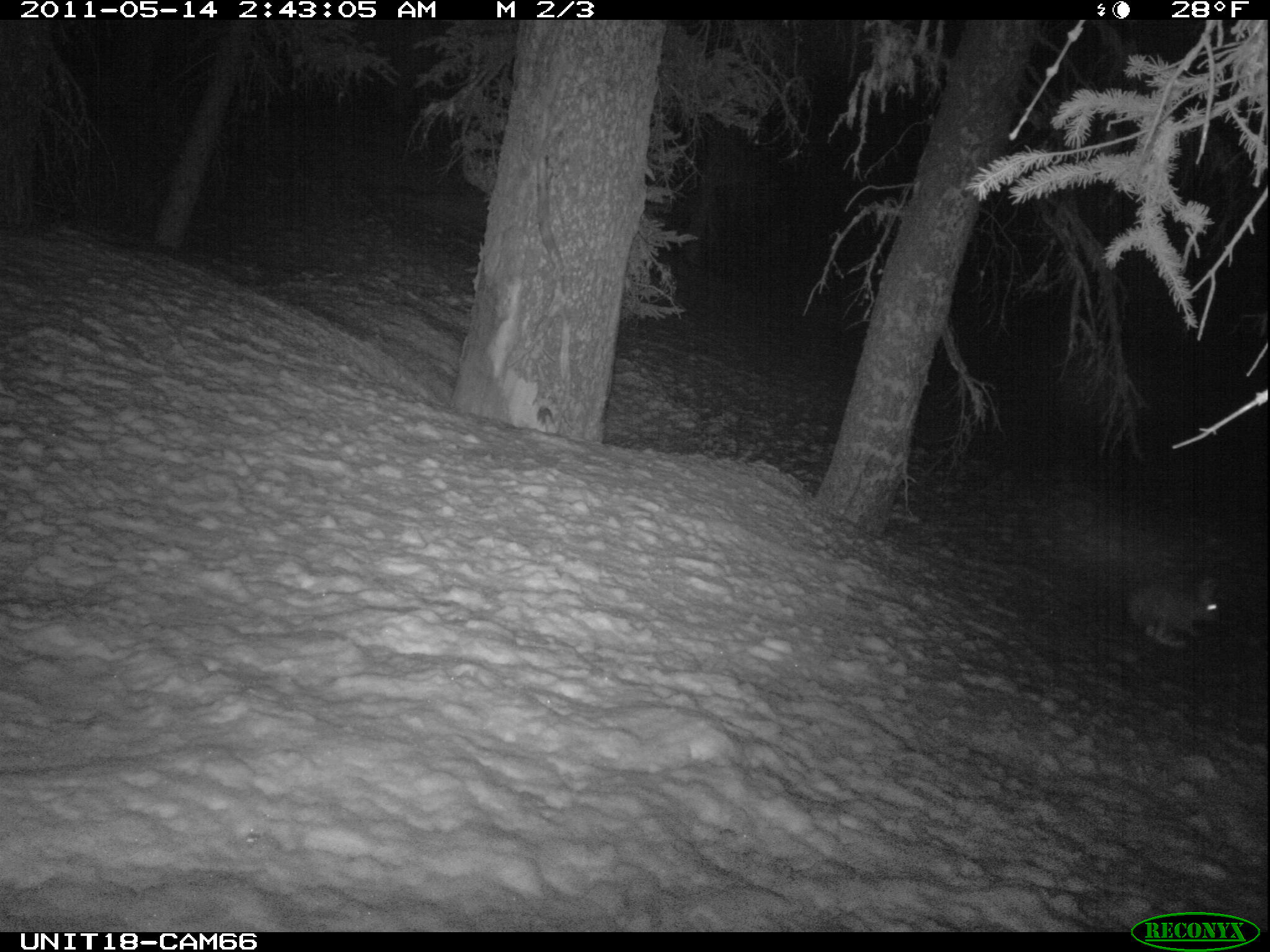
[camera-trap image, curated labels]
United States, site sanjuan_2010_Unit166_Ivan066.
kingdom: Animalia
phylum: Chordata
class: Mammalia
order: Lagomorpha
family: Leporidae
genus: Lepus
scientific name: Lepus americanus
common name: snowshoe hare